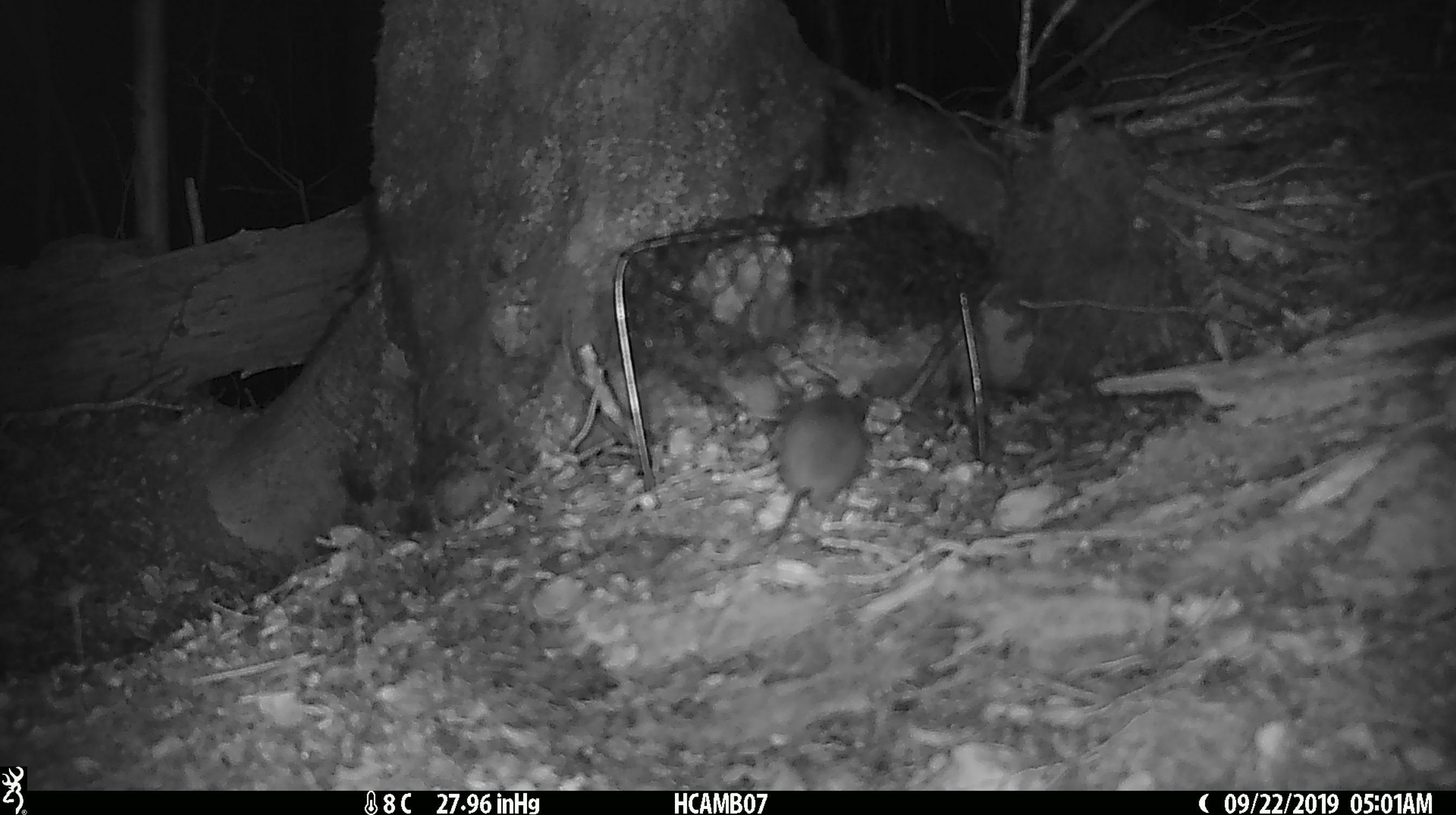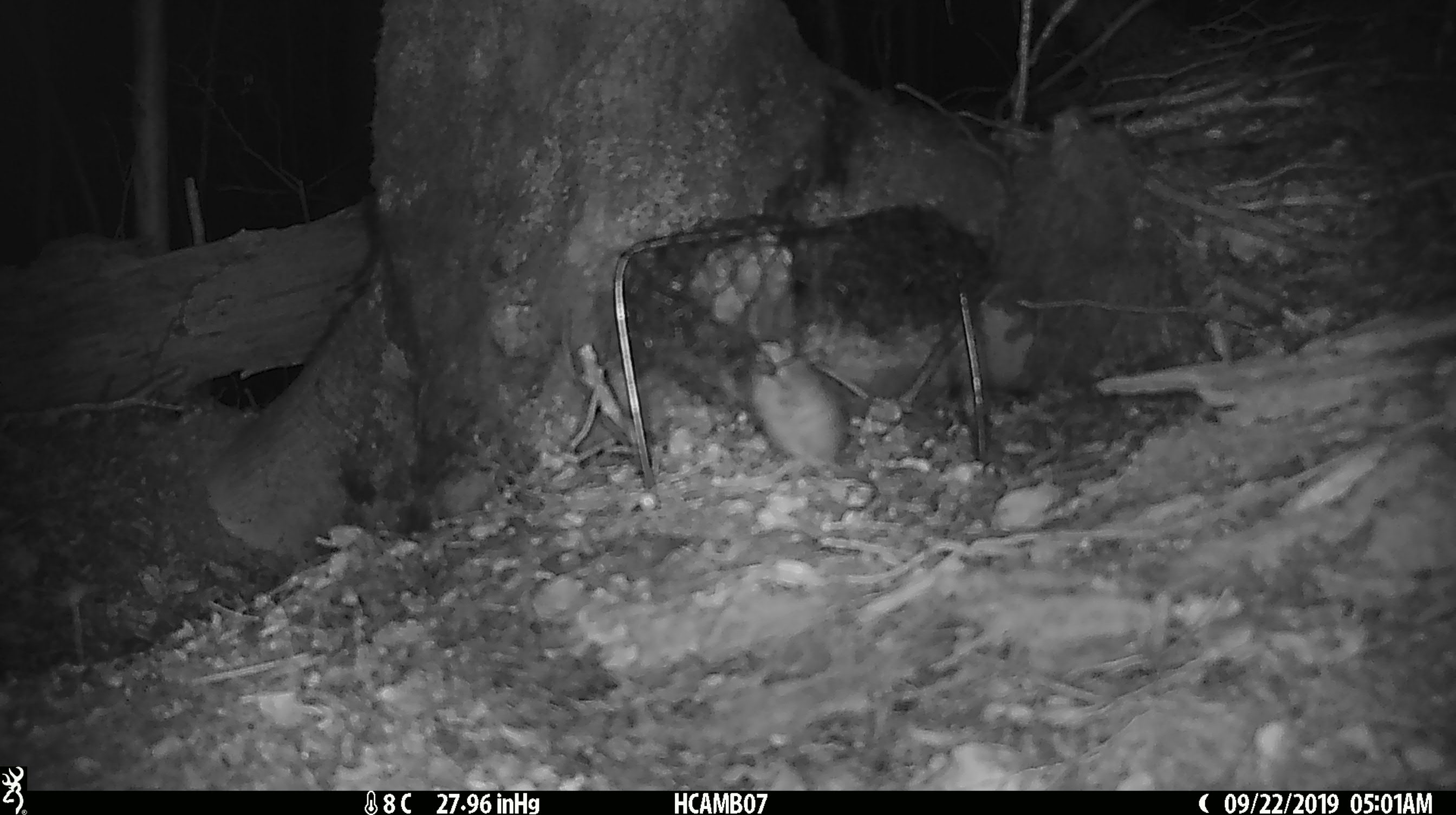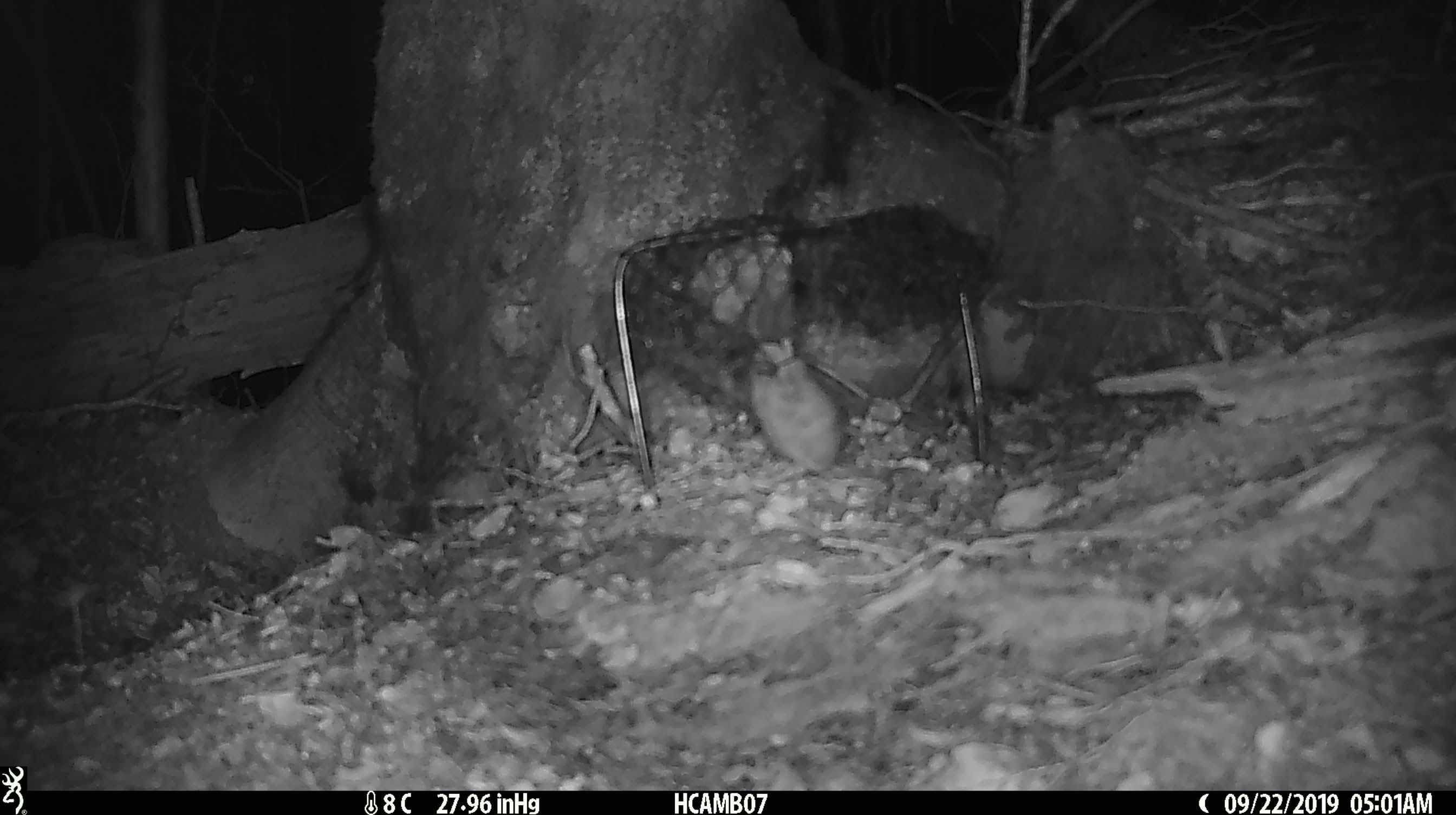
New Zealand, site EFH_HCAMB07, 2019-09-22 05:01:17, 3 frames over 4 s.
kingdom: Animalia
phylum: Chordata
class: Mammalia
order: Rodentia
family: Muridae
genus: Mus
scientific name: Mus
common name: mouse